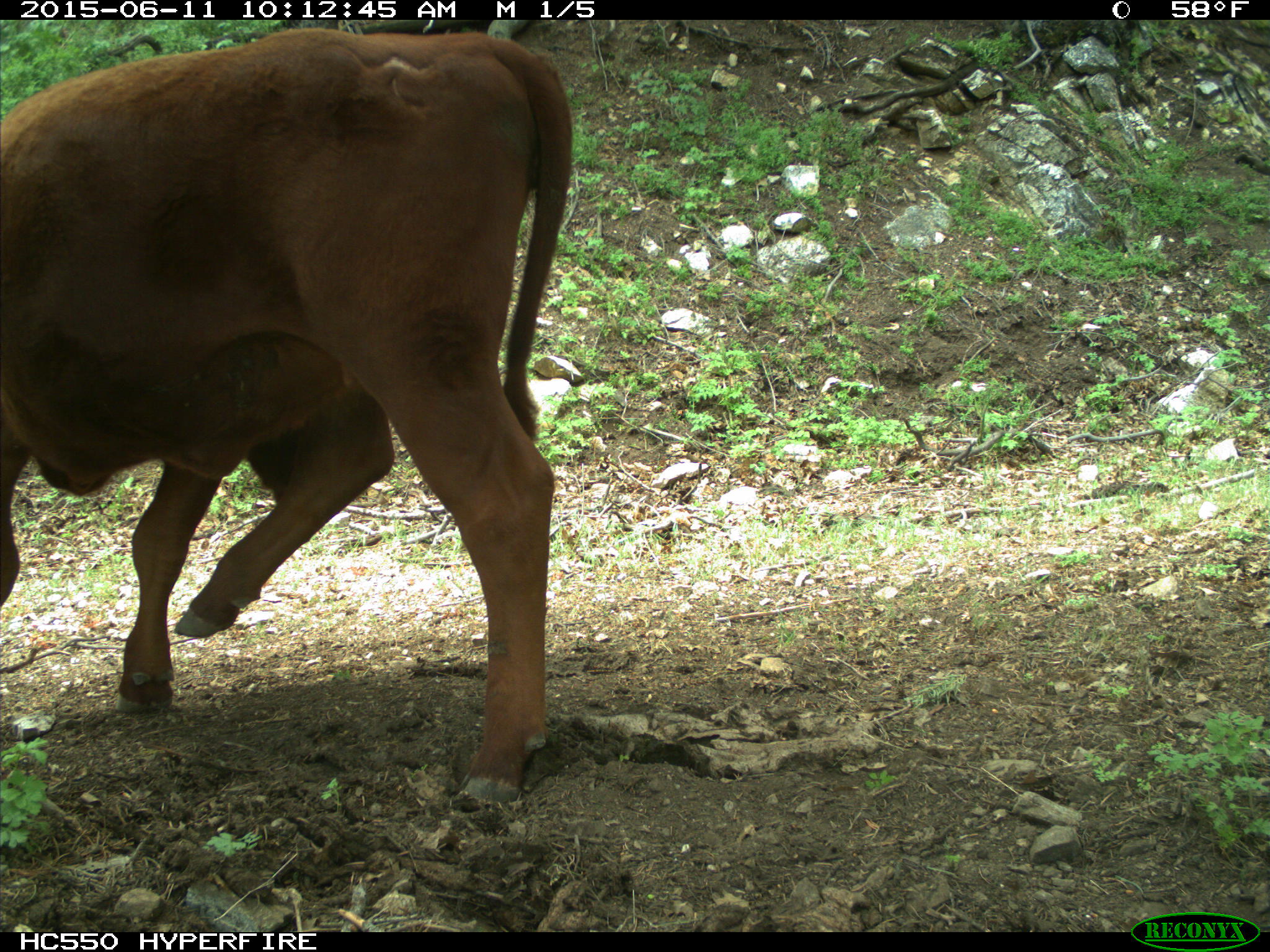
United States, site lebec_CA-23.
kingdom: Animalia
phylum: Chordata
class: Mammalia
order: Artiodactyla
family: Bovidae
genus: Bos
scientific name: Bos taurus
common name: domestic cow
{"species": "Bos taurus (domestic cow)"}